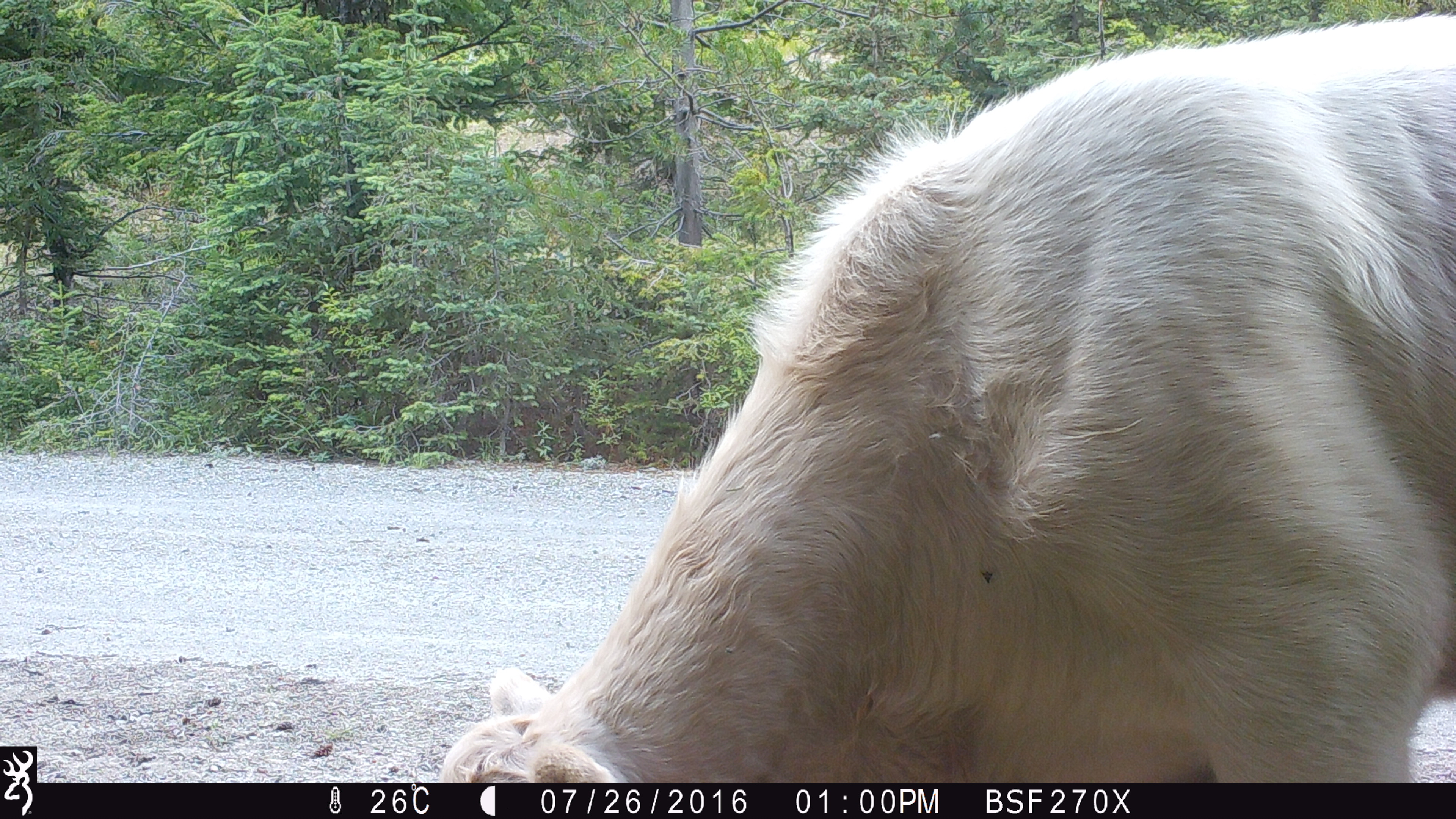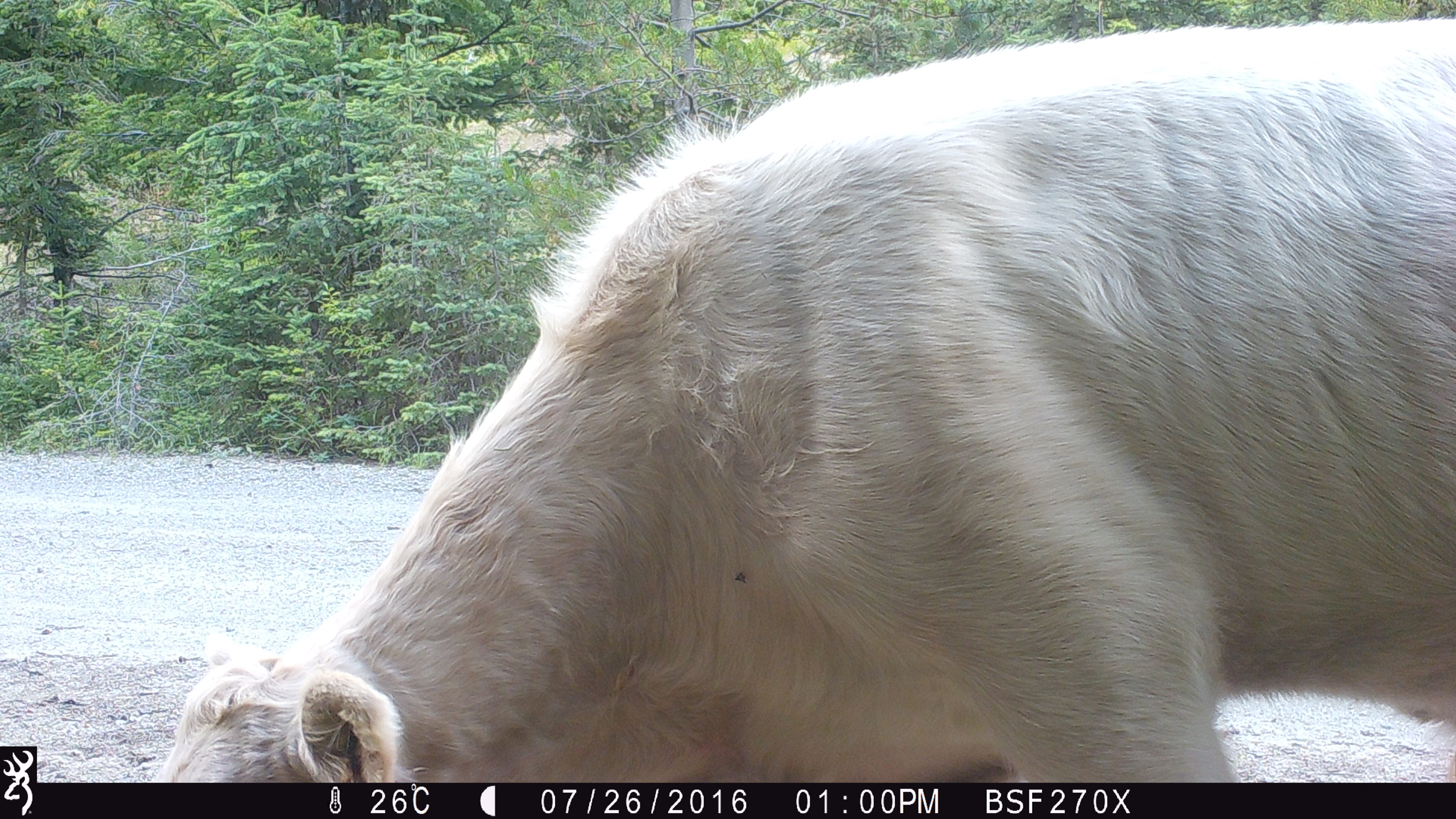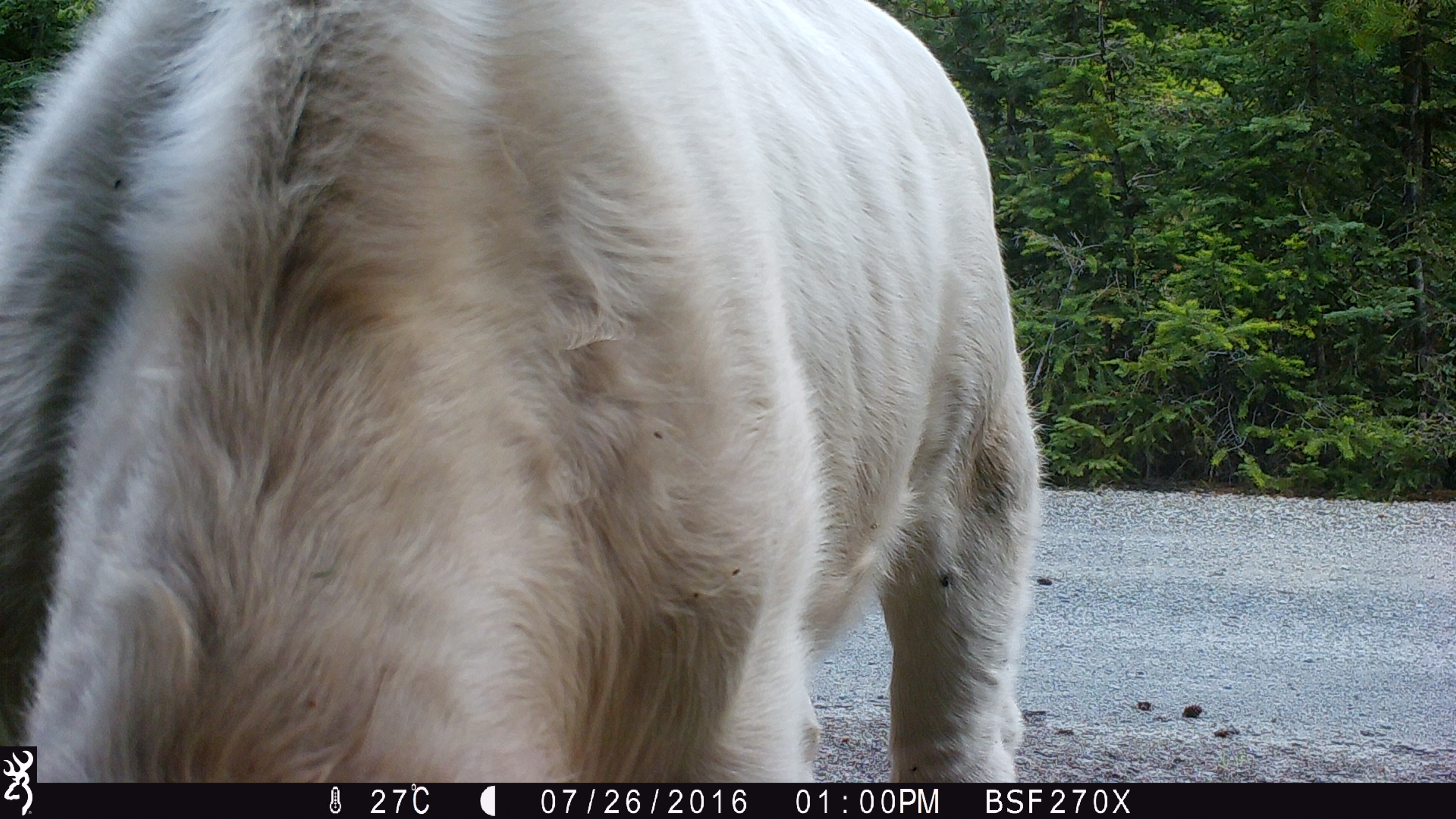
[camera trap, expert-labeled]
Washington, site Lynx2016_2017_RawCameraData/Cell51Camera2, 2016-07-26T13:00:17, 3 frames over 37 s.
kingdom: Animalia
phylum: Chordata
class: Mammalia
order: Artiodactyla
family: Bovidae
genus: Bos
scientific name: Bos taurus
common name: domestic cattle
Domestic cattle (Bos taurus). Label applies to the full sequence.